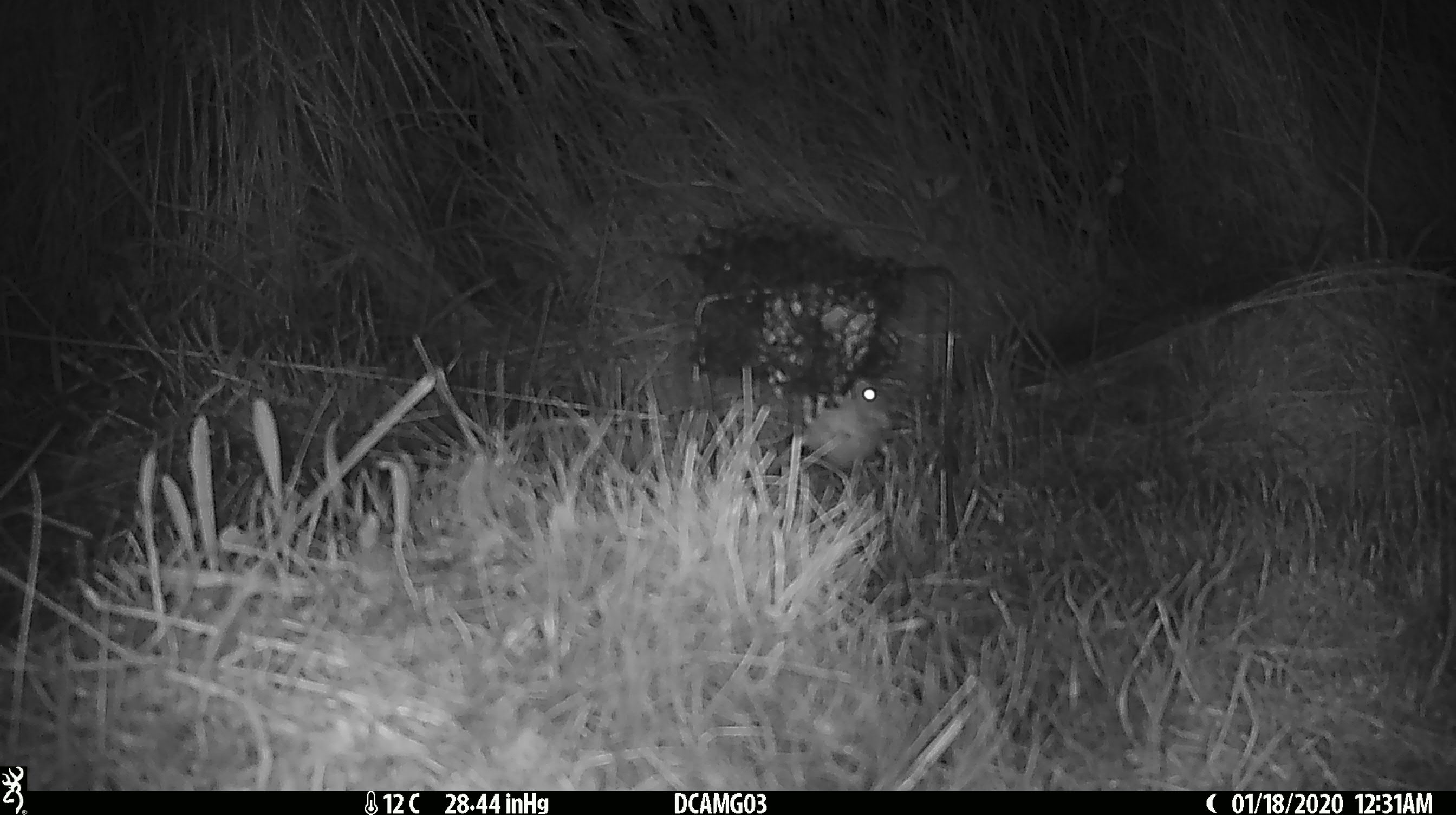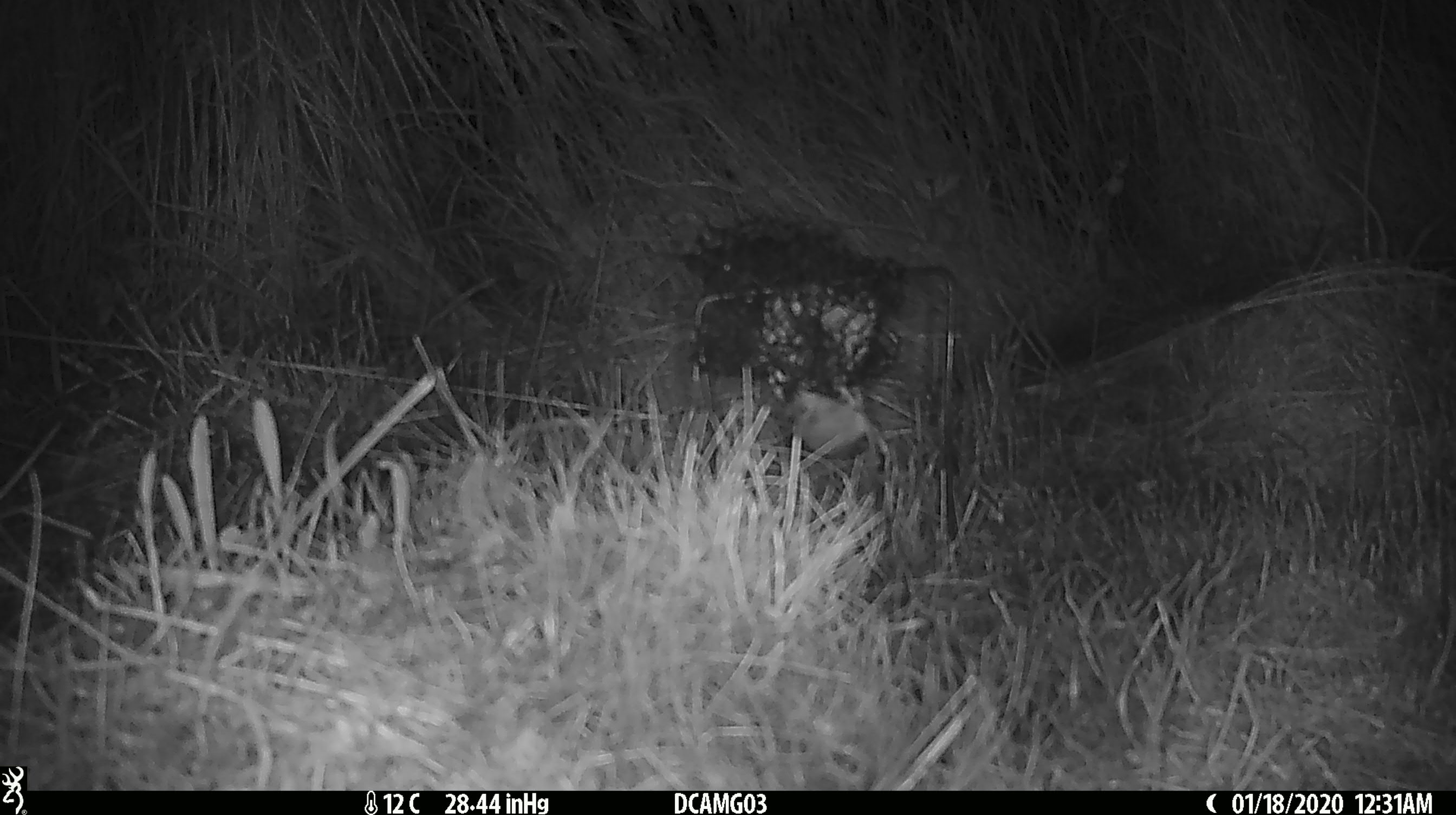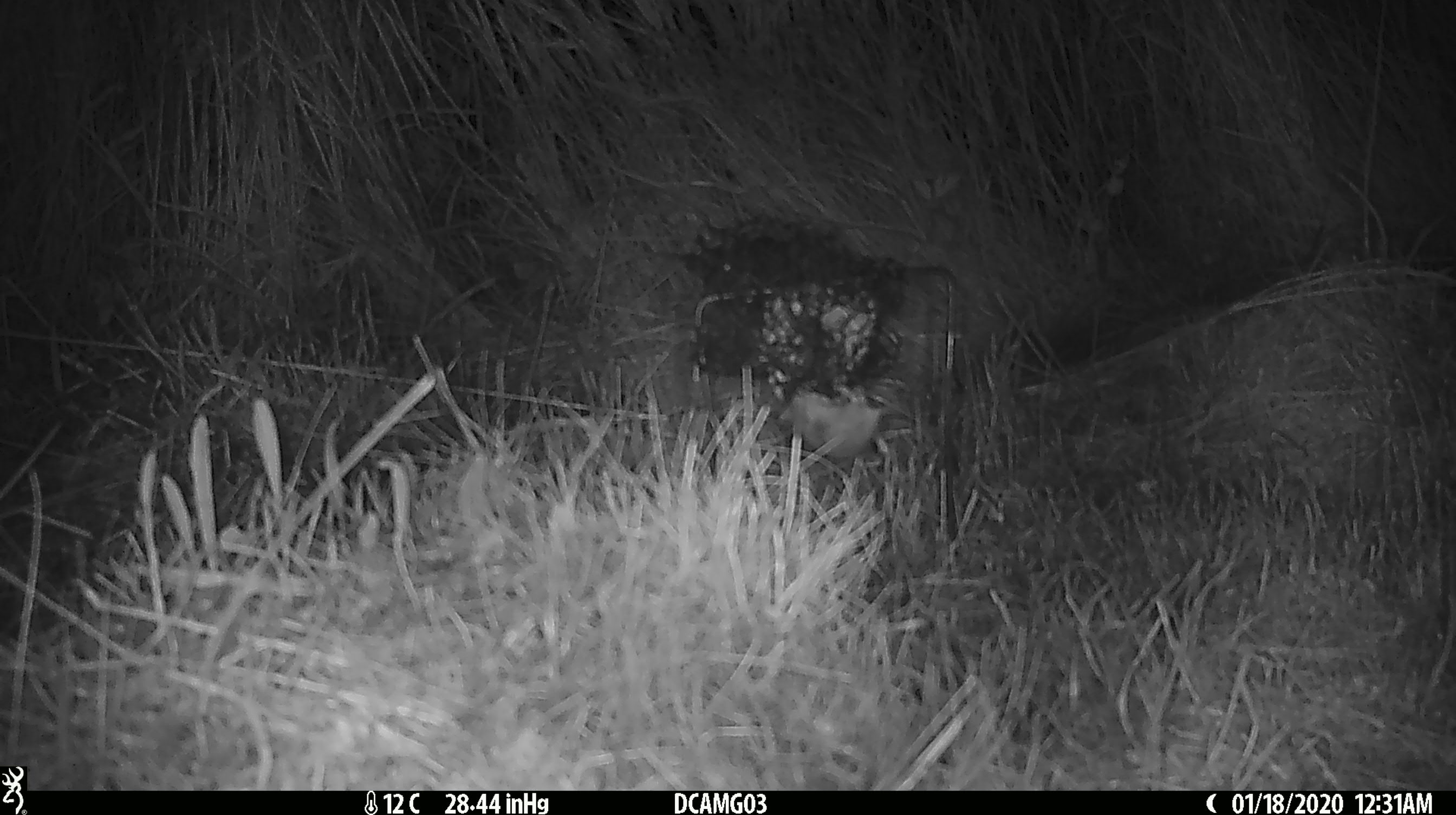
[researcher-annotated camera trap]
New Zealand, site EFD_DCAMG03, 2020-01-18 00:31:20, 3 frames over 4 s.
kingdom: Animalia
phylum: Chordata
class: Mammalia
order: Rodentia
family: Muridae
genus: Mus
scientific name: Mus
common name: mouse